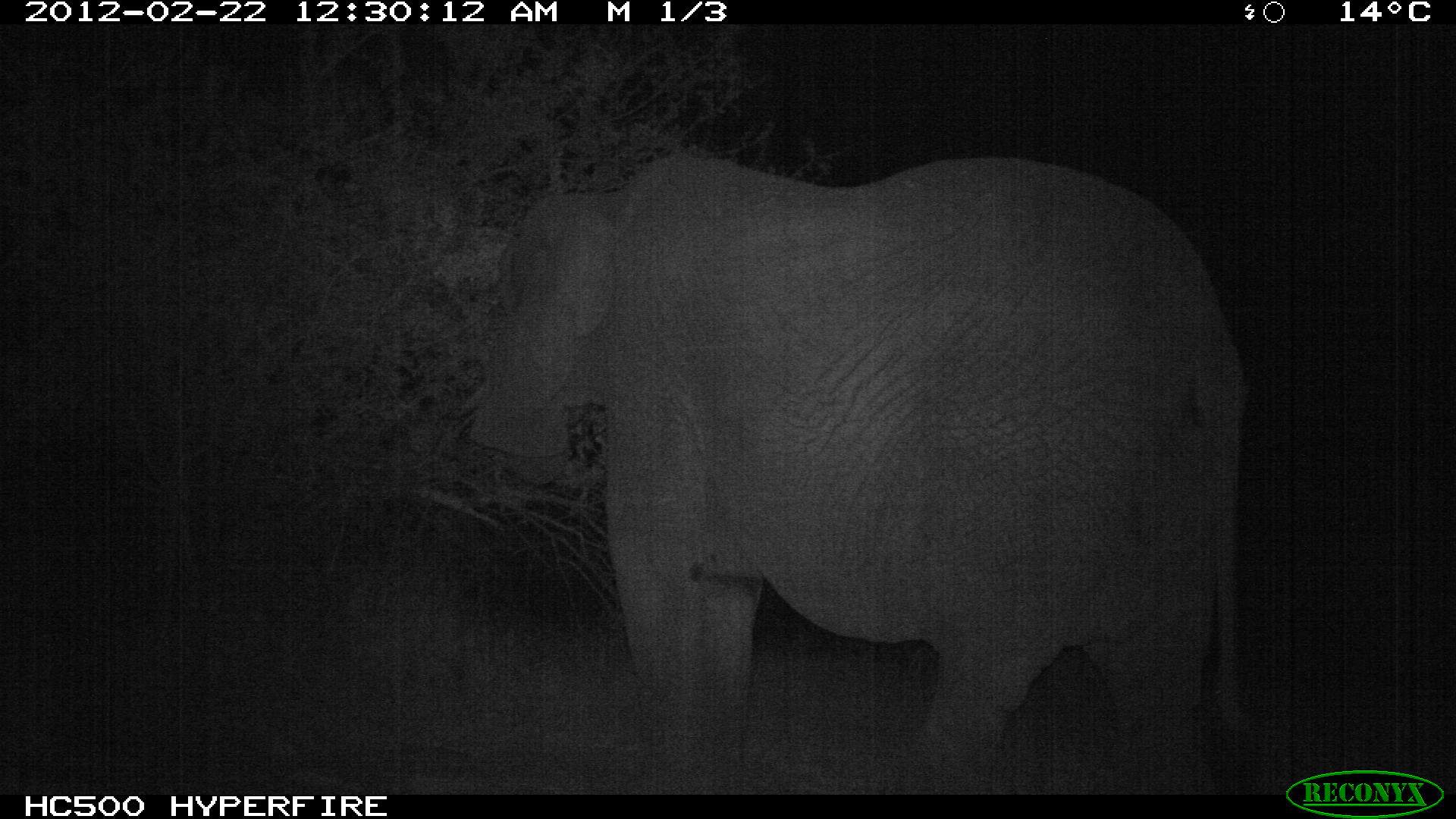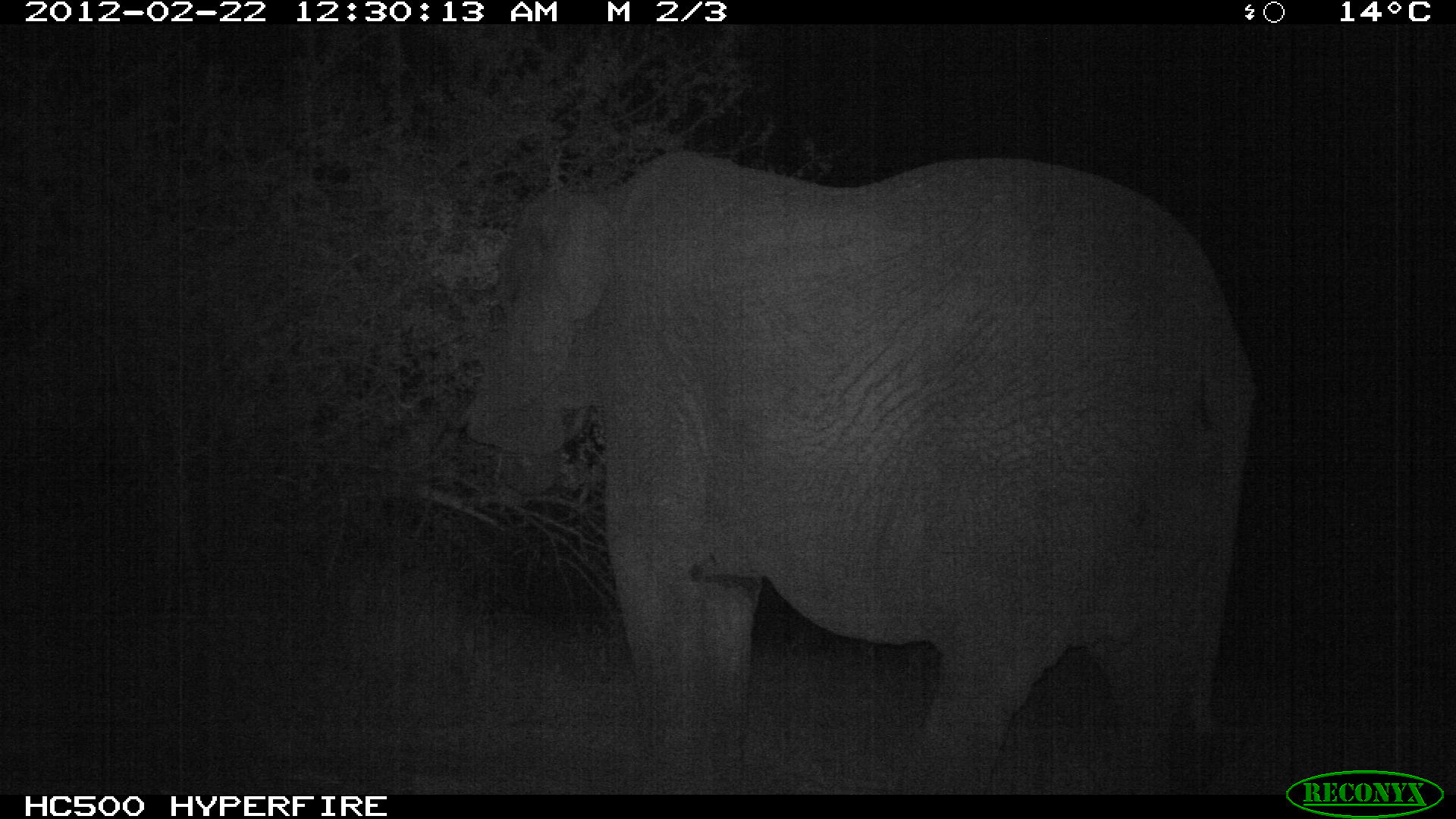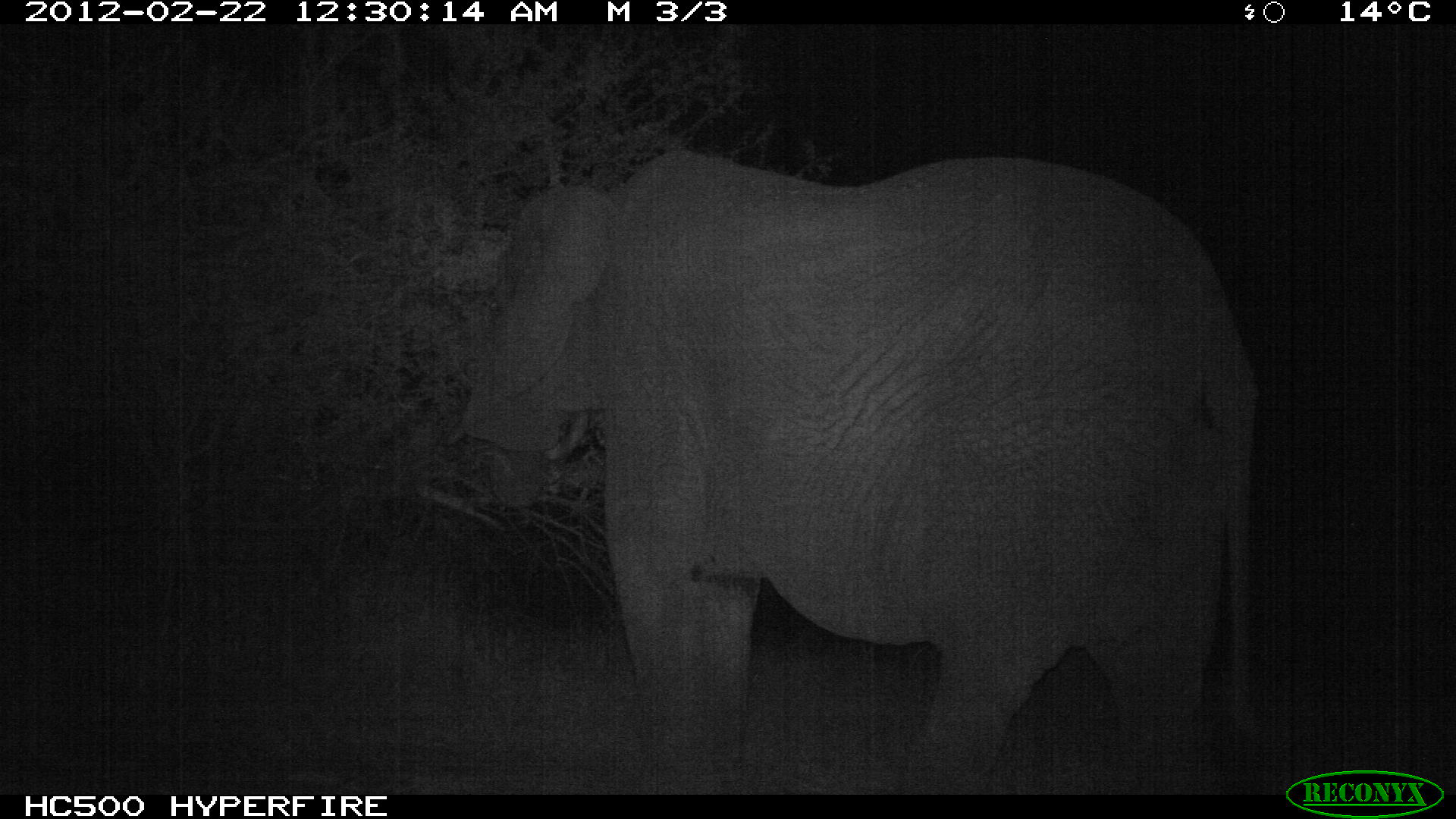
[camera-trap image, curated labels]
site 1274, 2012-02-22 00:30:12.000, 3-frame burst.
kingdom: Animalia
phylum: Chordata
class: Mammalia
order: Proboscidea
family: Elephantidae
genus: Loxodonta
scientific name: Loxodonta africana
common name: african bush elephant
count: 1